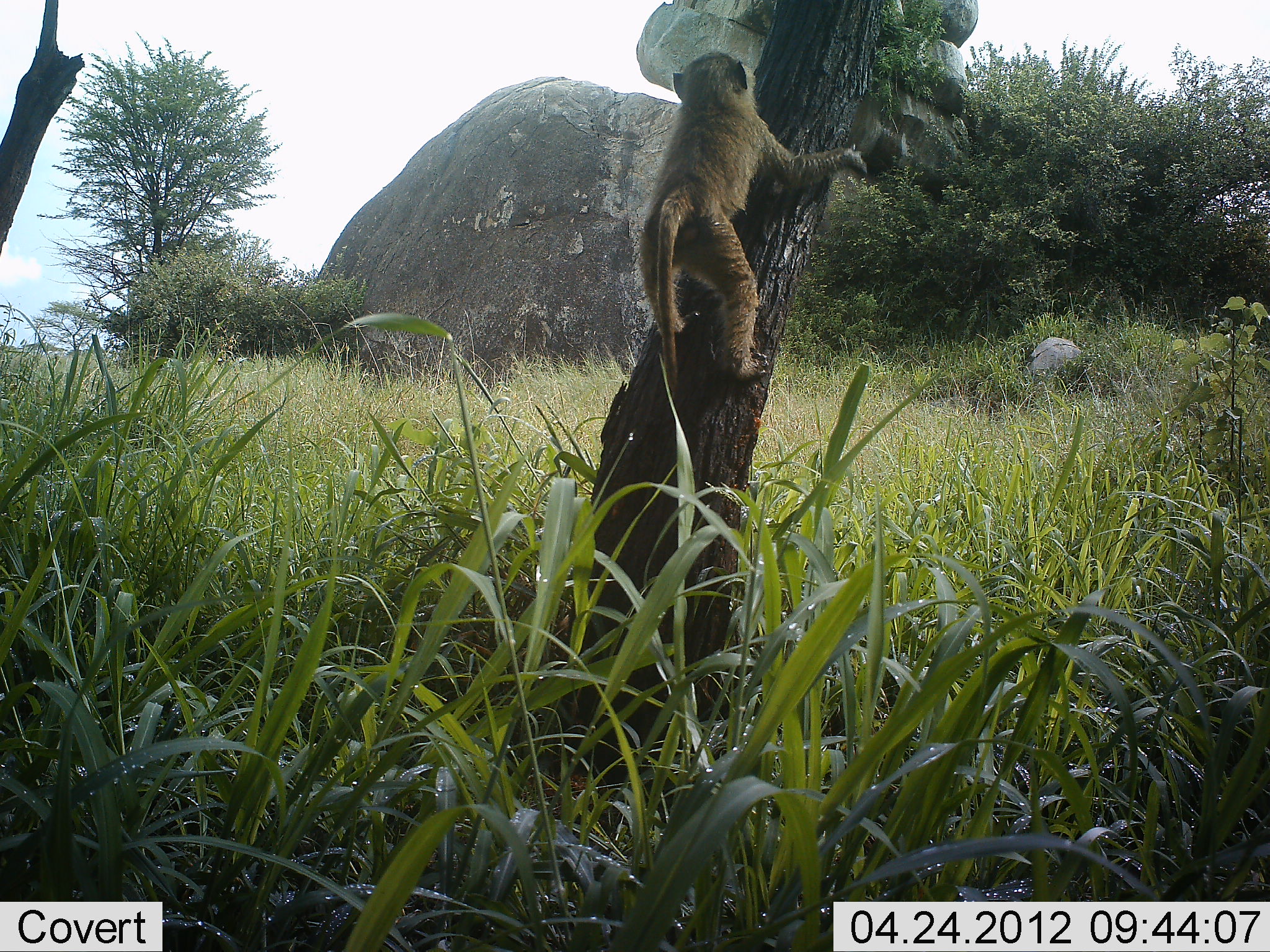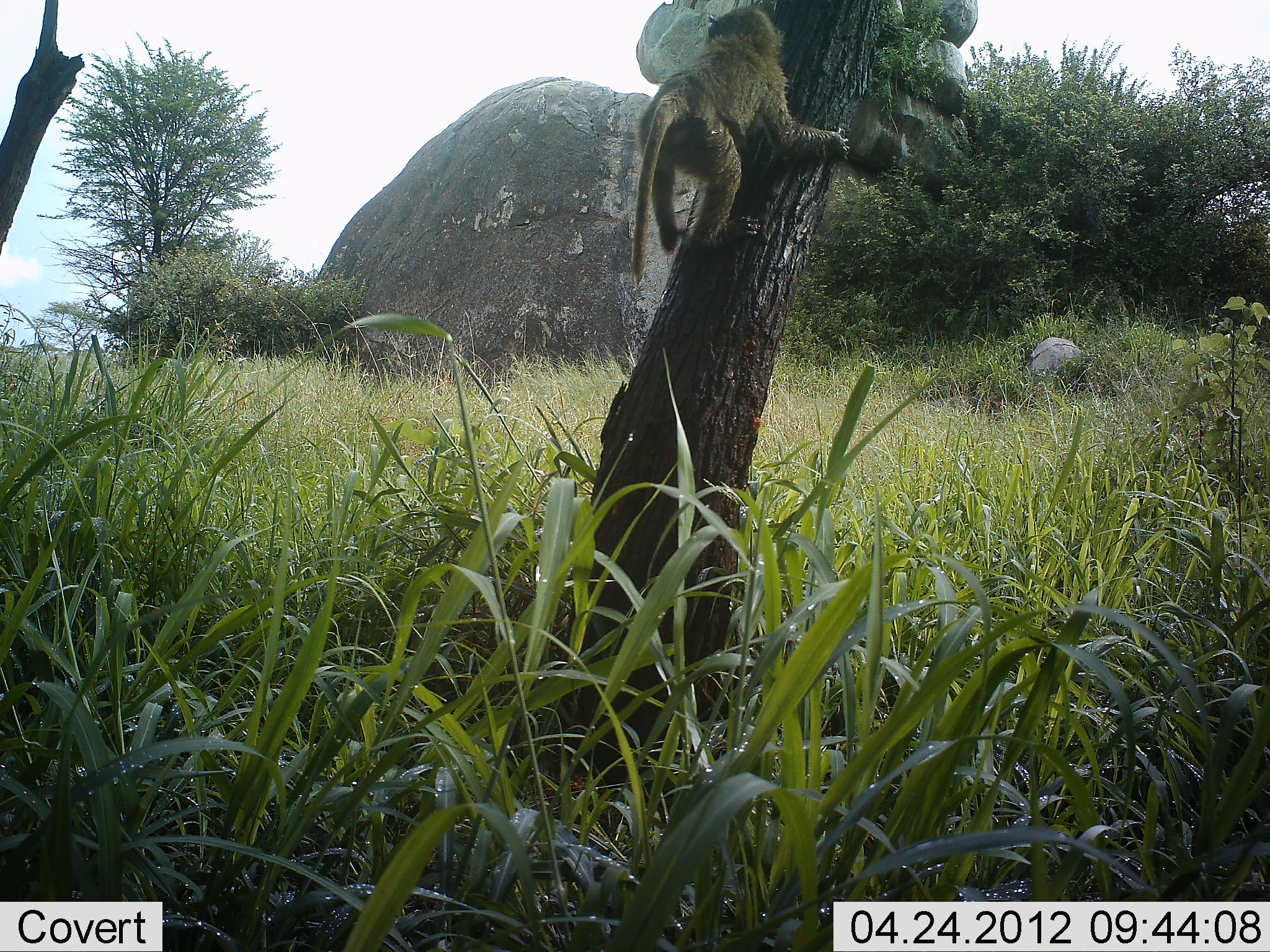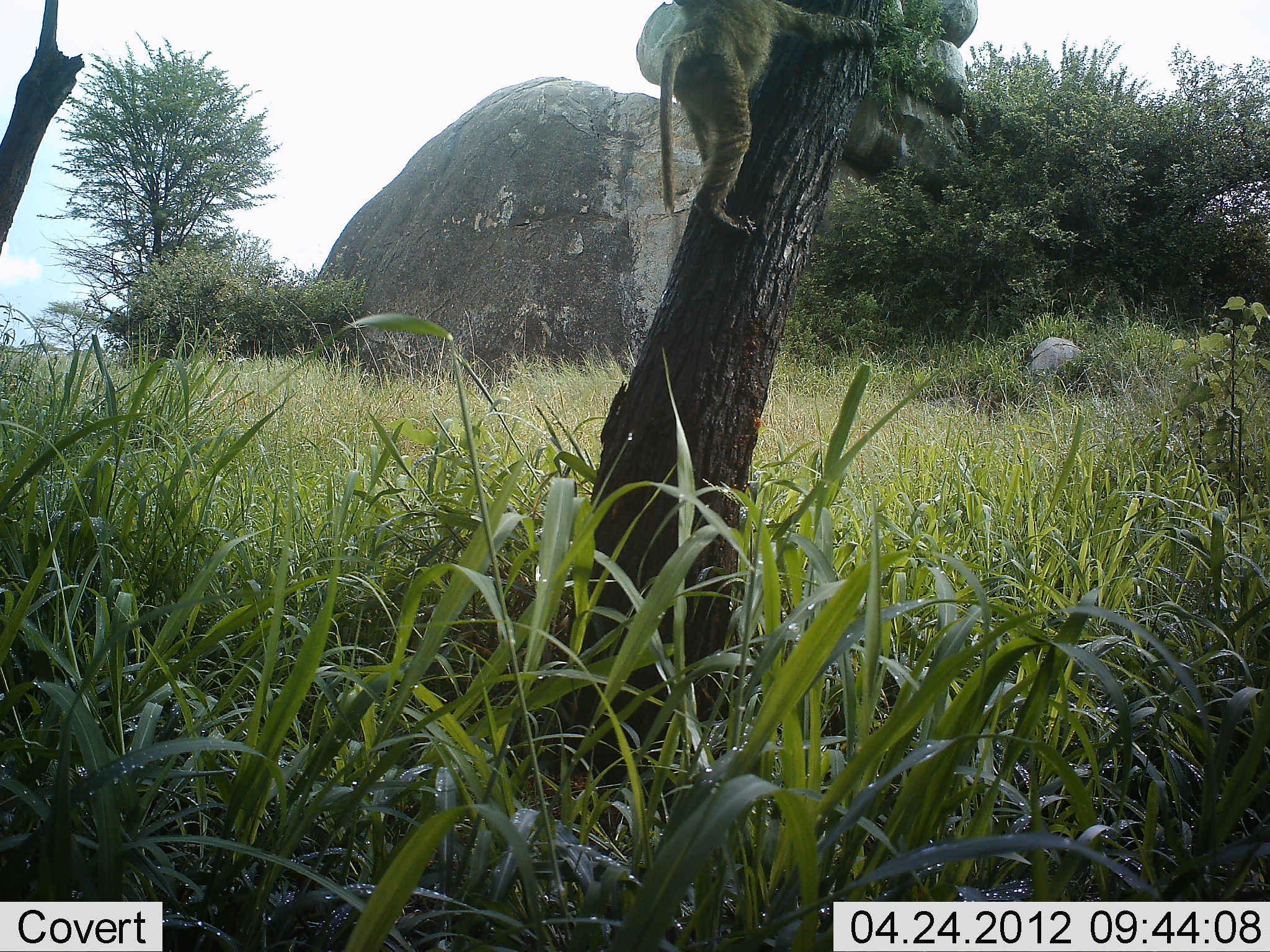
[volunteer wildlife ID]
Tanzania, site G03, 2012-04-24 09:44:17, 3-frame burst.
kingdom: Animalia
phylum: Chordata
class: Mammalia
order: Primates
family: Cercopithecidae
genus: Papio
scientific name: Papio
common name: baboon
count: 1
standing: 5%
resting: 0%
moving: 89%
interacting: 5%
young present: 53%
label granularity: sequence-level